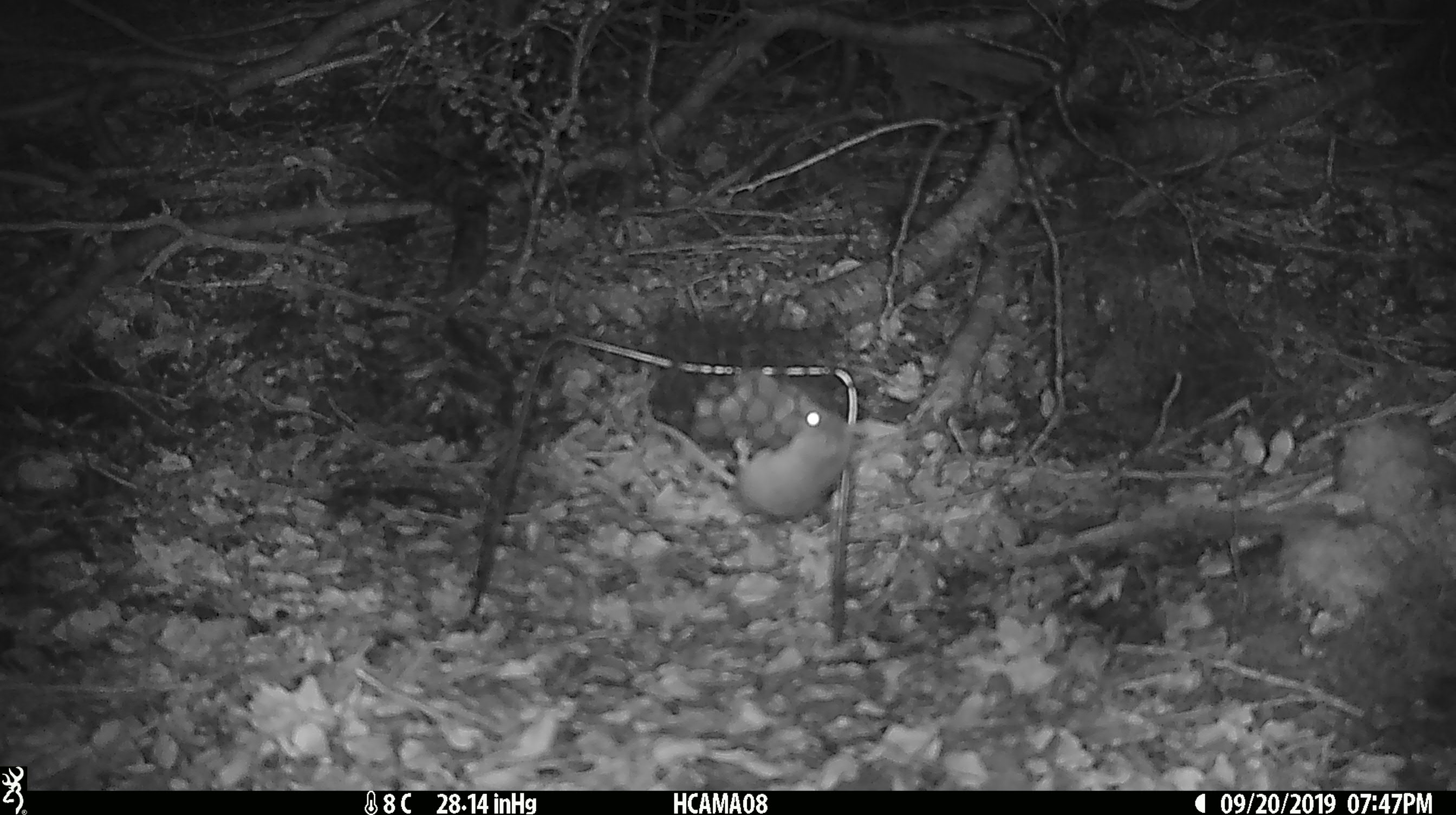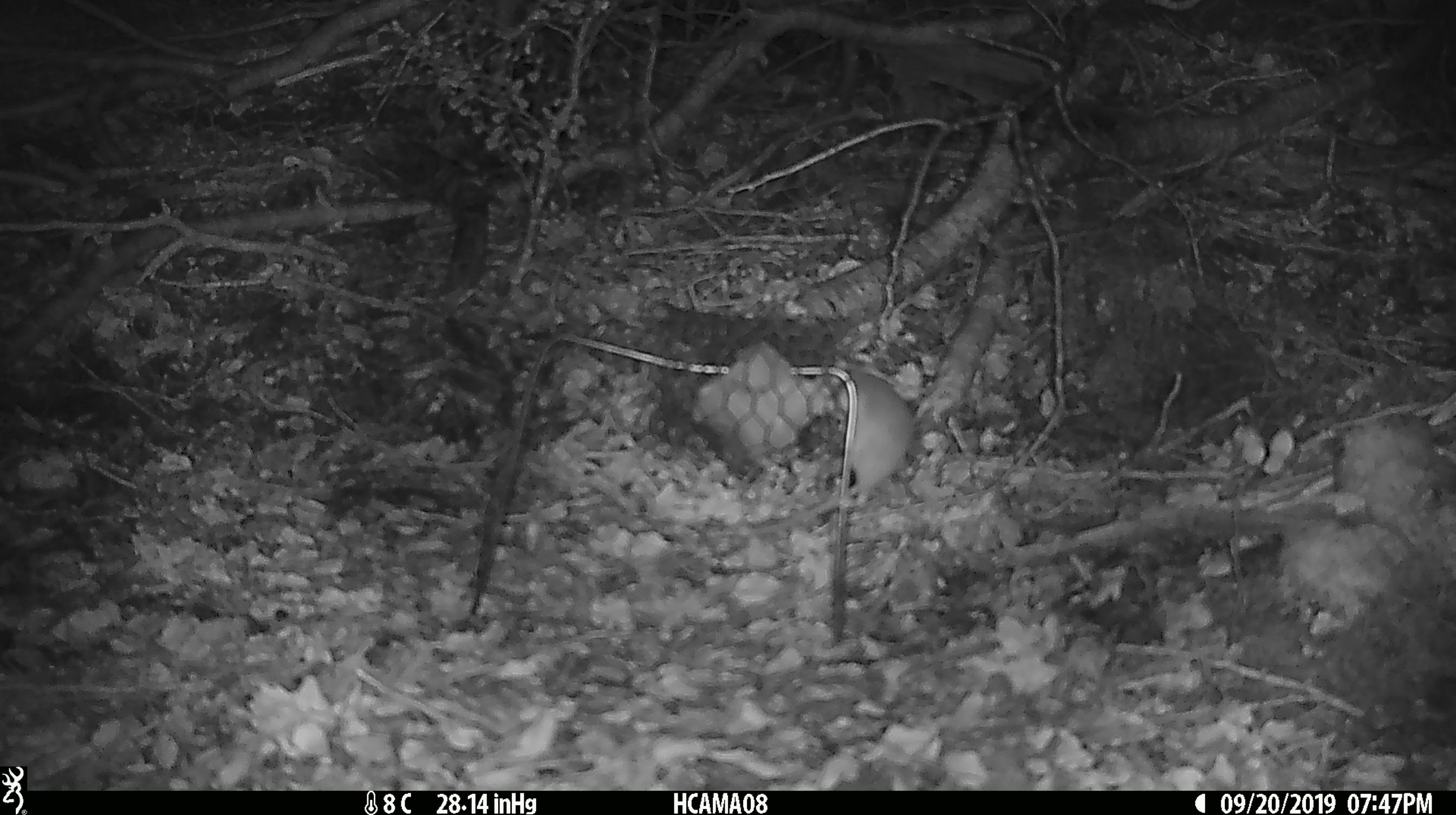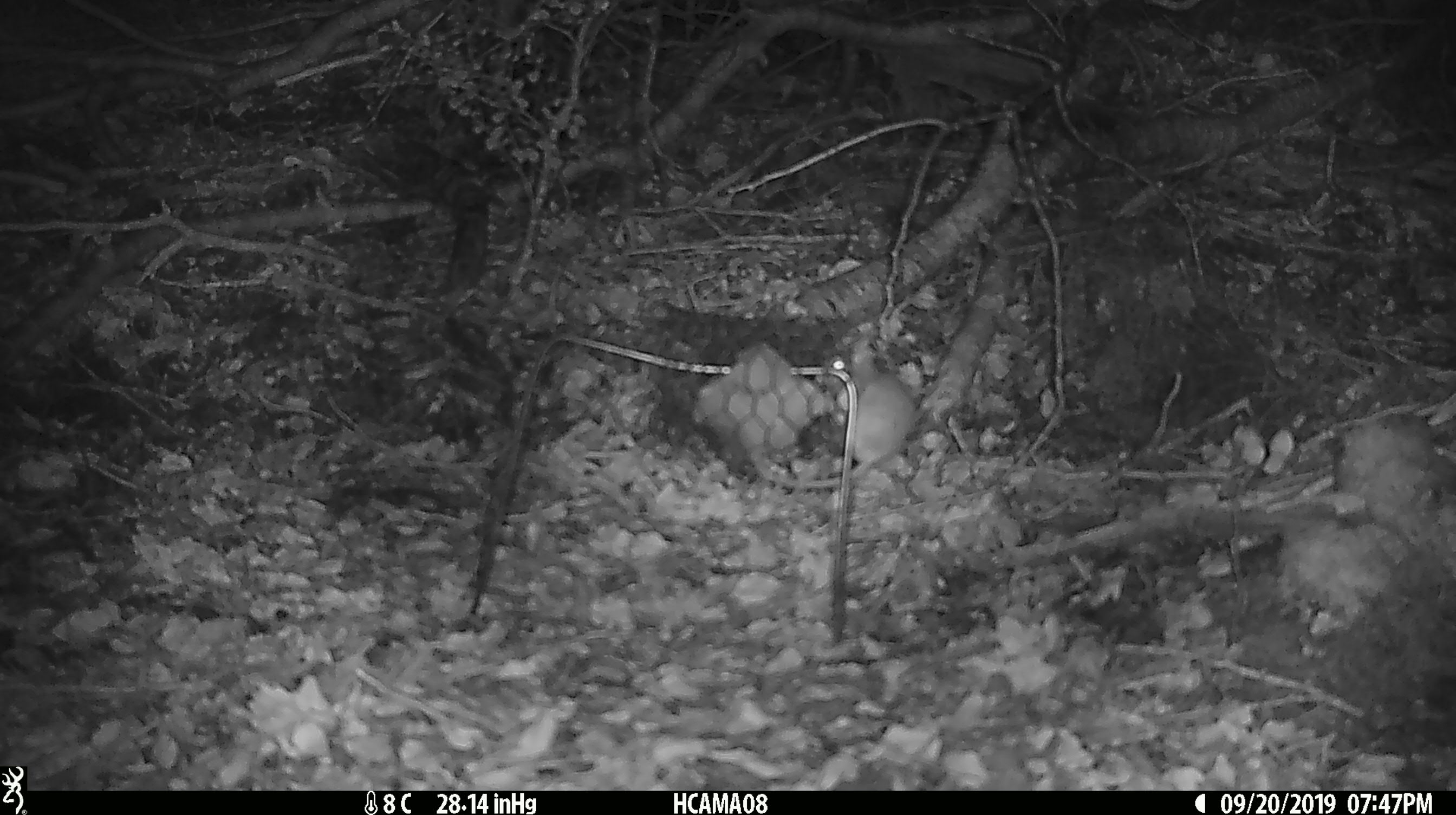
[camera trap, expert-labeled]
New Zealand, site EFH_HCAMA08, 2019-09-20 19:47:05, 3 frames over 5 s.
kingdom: Animalia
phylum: Chordata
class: Mammalia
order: Rodentia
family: Muridae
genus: Mus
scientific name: Mus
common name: mouse